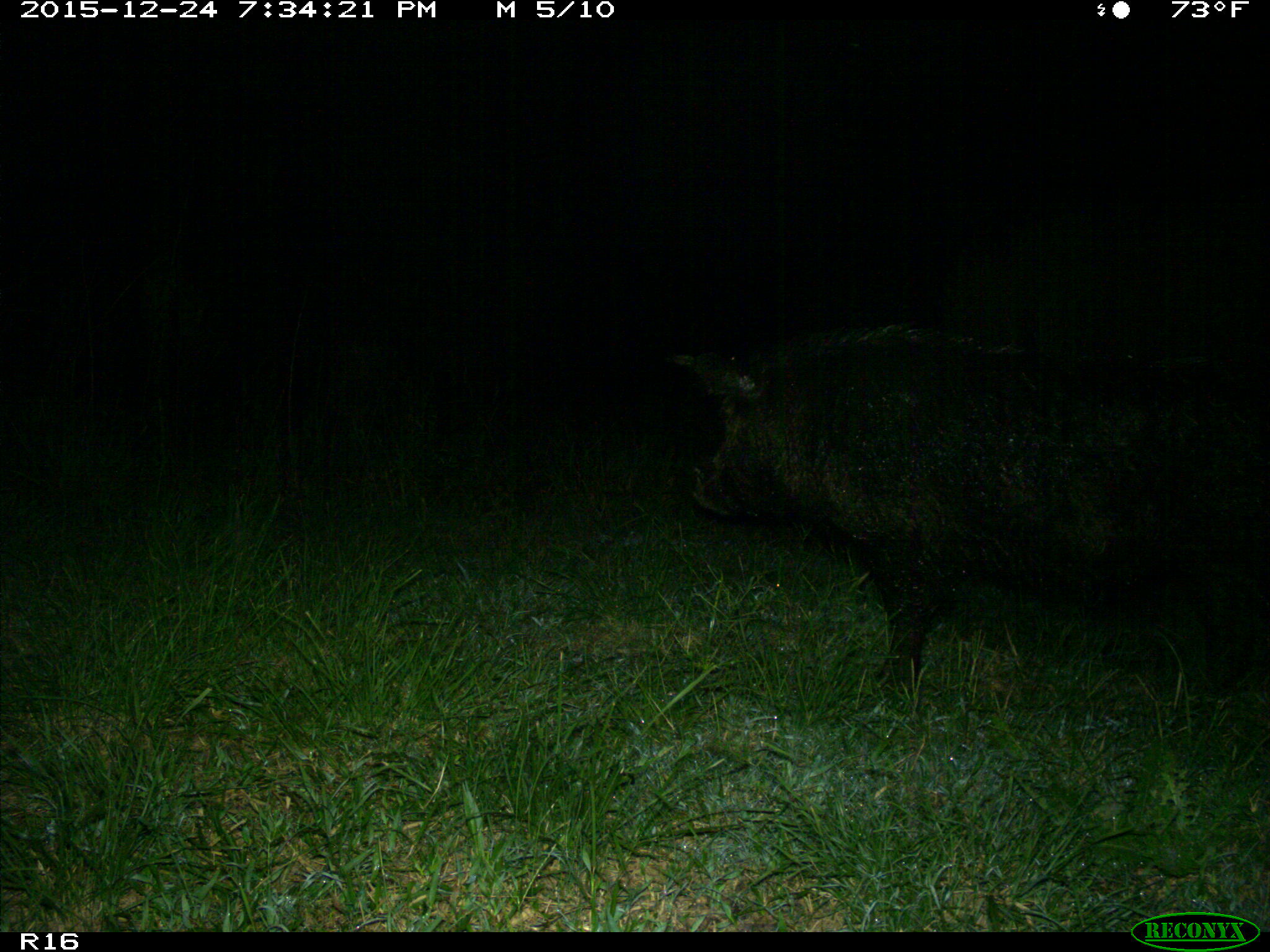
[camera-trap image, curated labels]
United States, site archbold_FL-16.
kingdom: Animalia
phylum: Chordata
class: Mammalia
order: Artiodactyla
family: Suidae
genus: Sus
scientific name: Sus scrofa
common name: wild boar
Sus scrofa (wild boar).